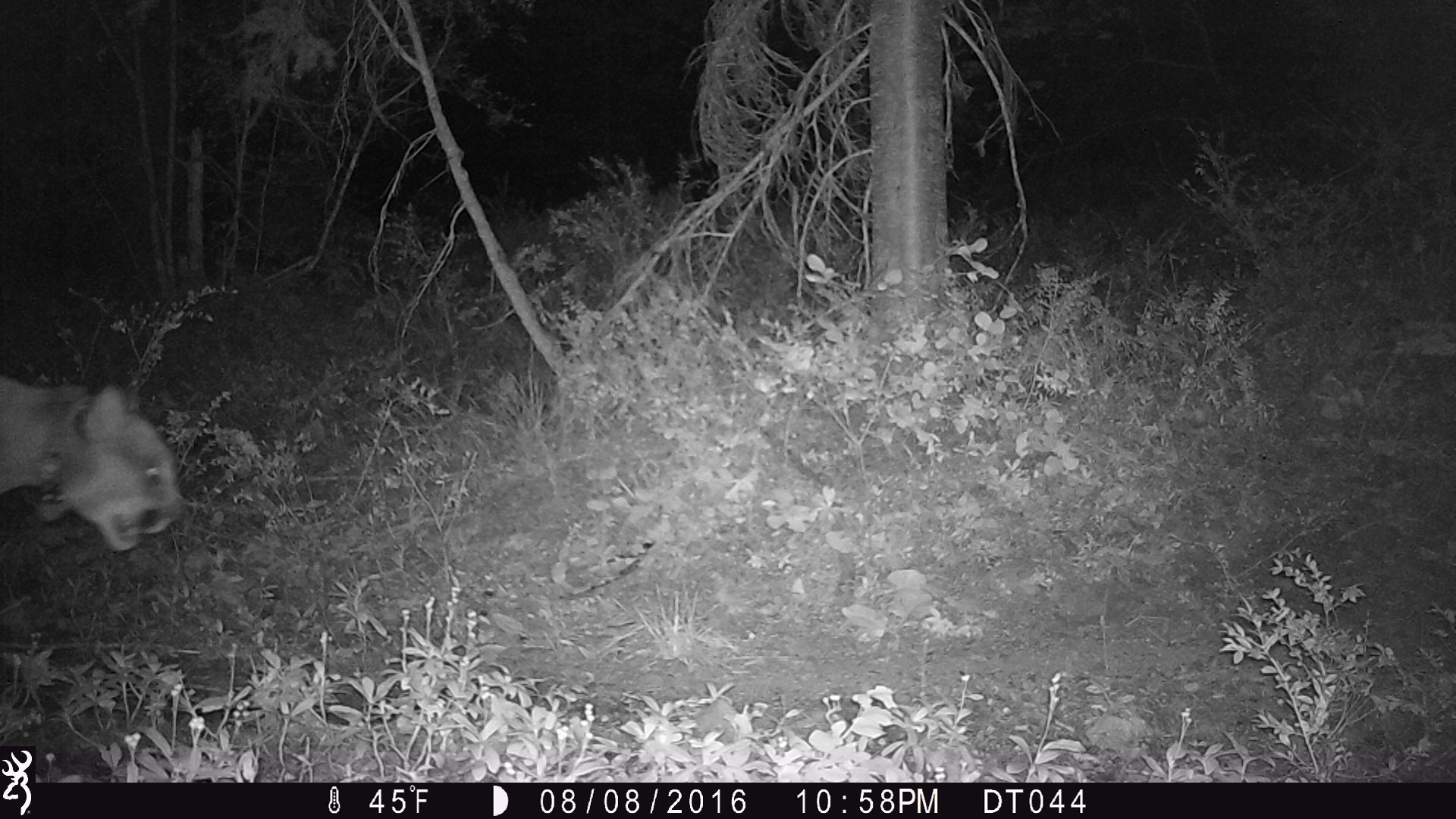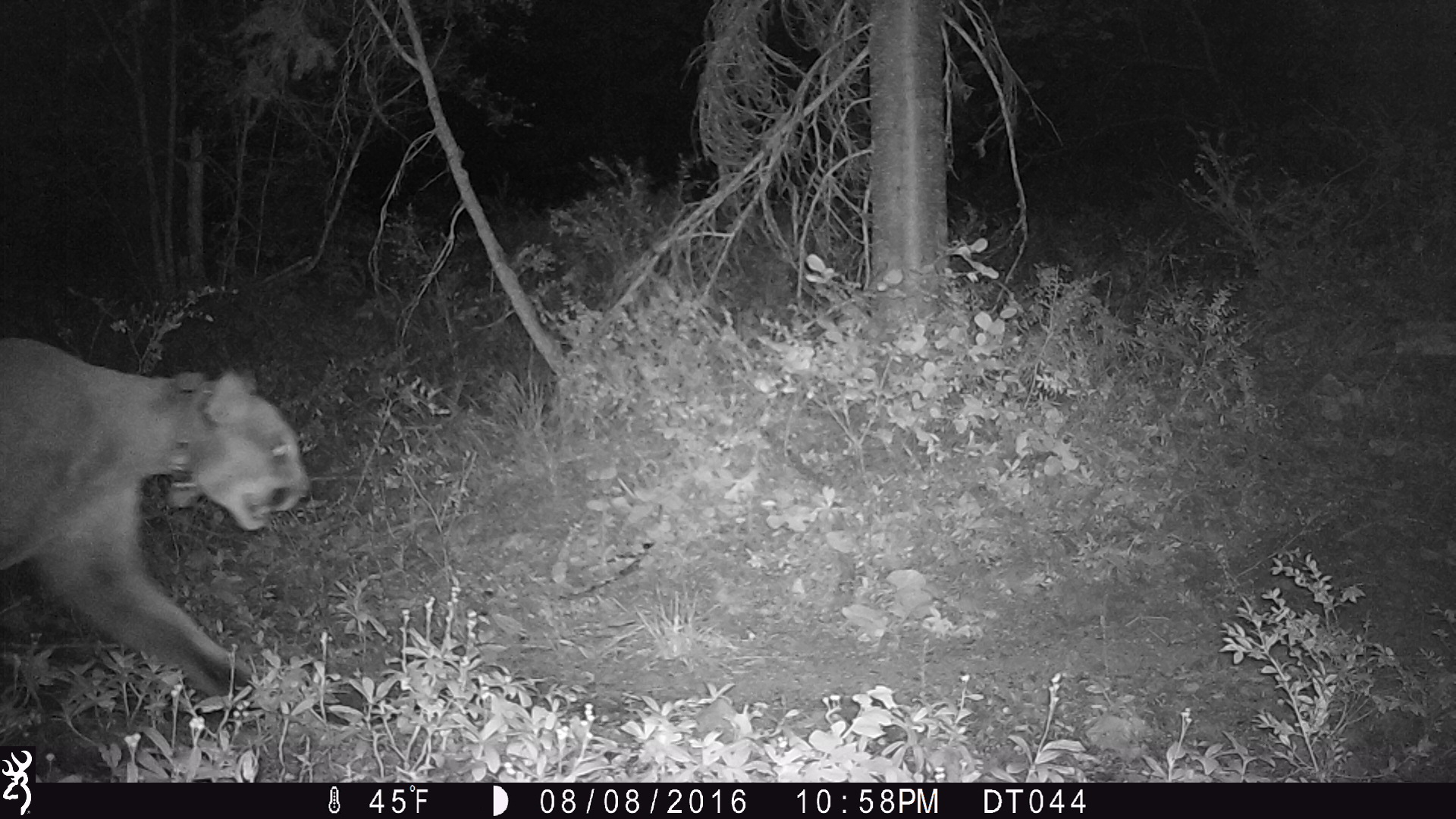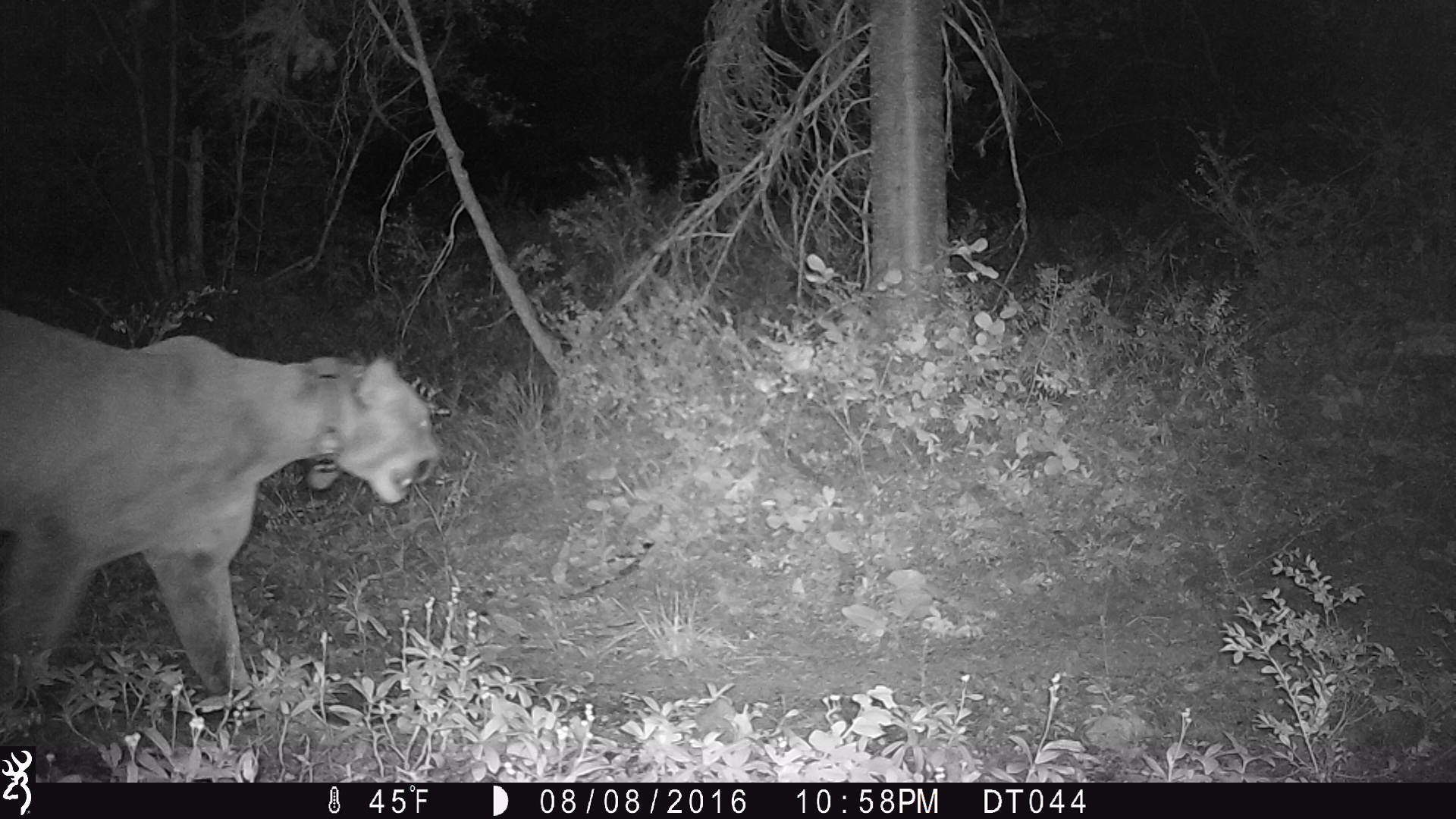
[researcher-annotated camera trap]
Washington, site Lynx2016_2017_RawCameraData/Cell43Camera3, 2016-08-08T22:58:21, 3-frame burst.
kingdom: Animalia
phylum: Chordata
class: Mammalia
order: Carnivora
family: Felidae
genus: Puma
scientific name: Puma concolor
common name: mountain lion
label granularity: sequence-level